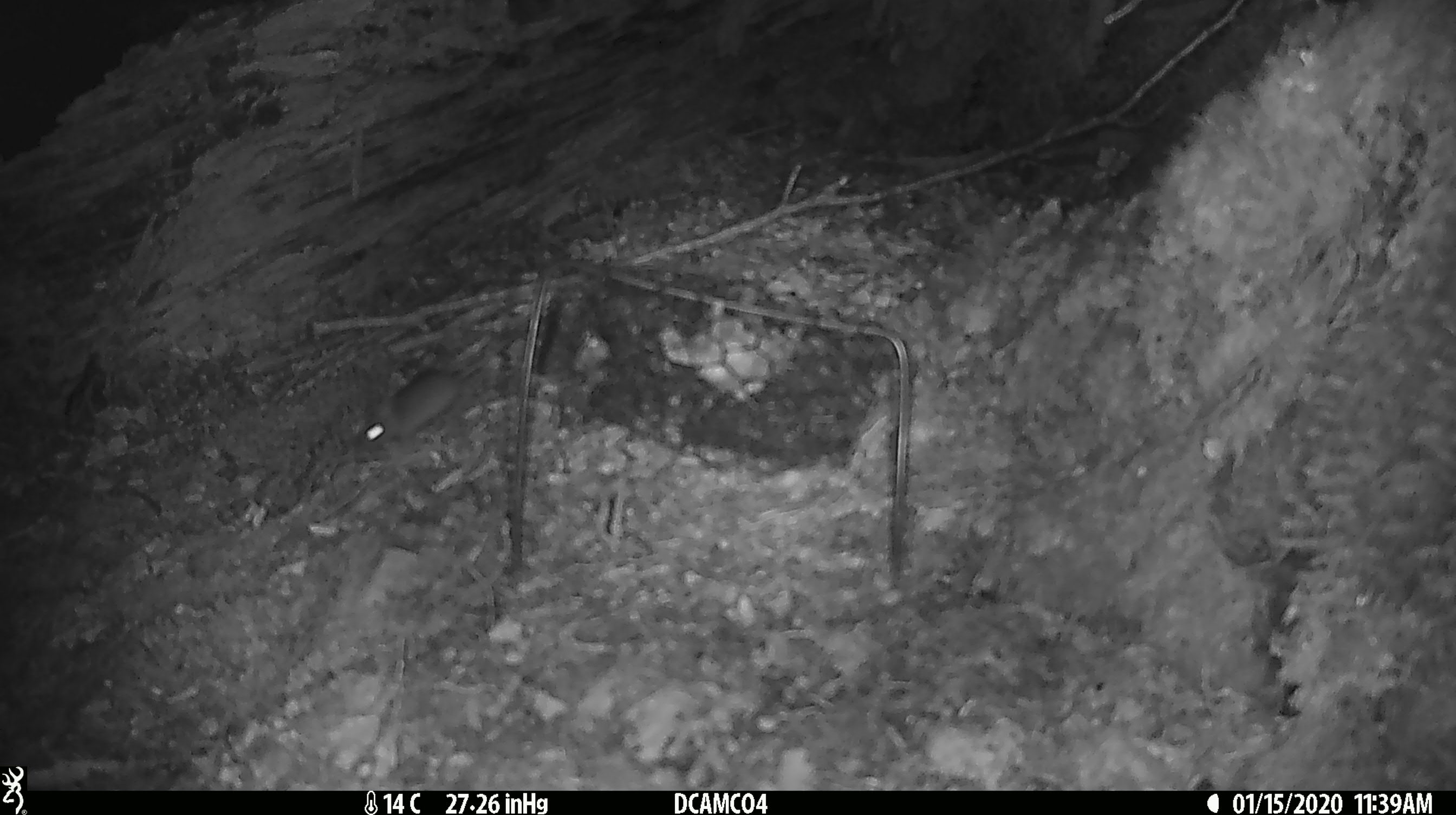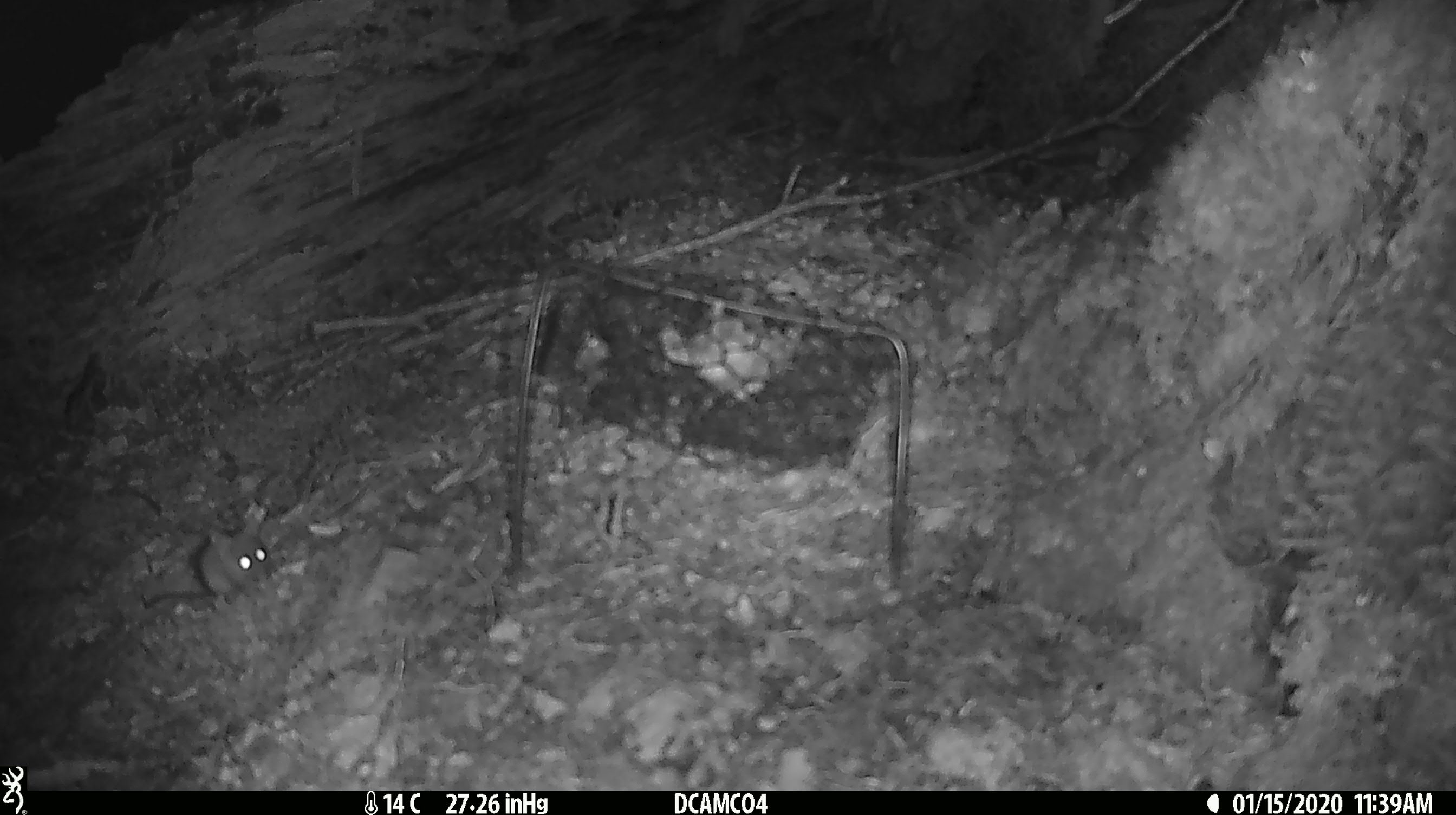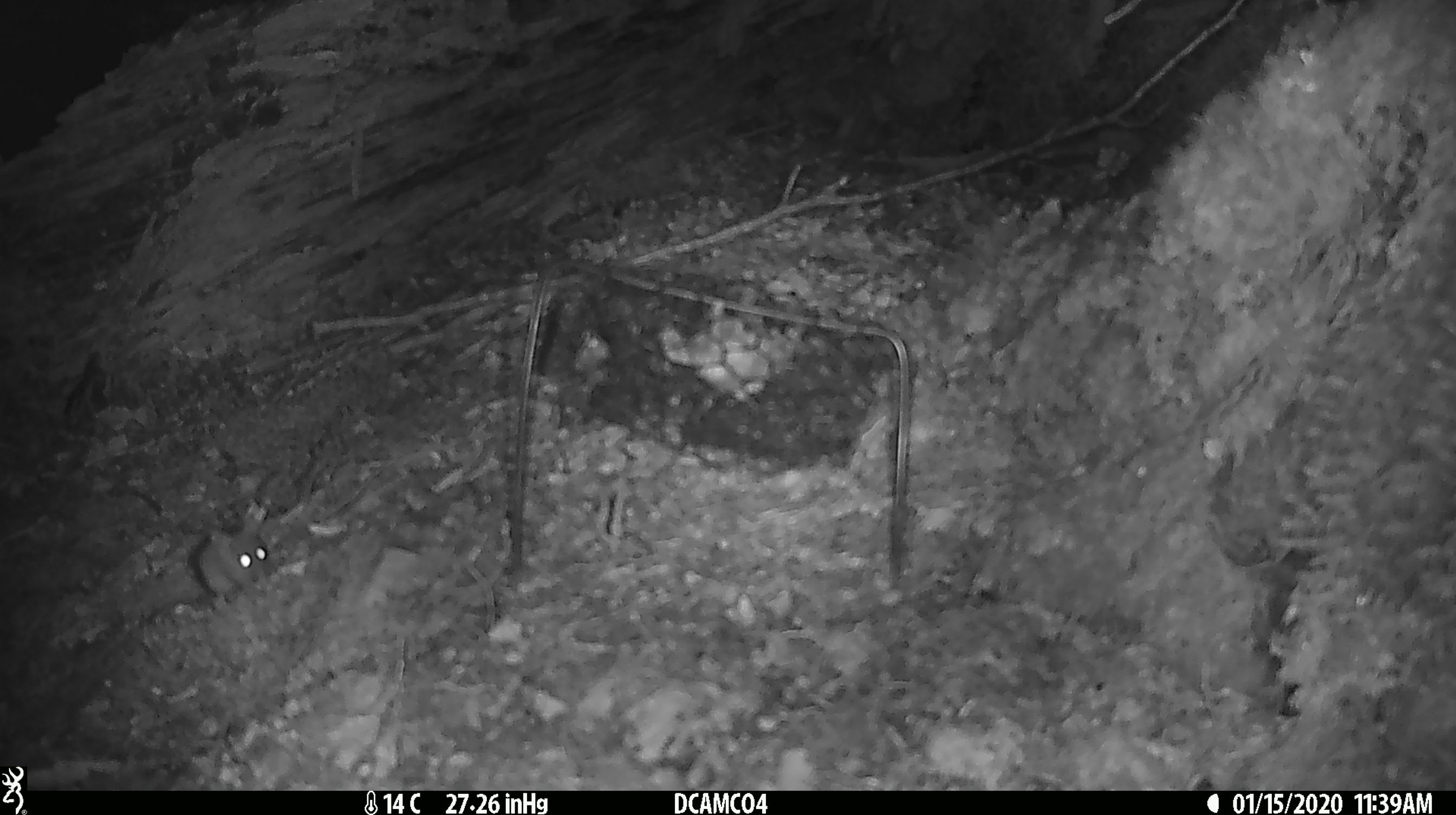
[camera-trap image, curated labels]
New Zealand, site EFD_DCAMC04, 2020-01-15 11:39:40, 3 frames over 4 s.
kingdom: Animalia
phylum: Chordata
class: Mammalia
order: Rodentia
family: Muridae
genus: Mus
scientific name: Mus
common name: mouse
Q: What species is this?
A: Mouse (Mus).